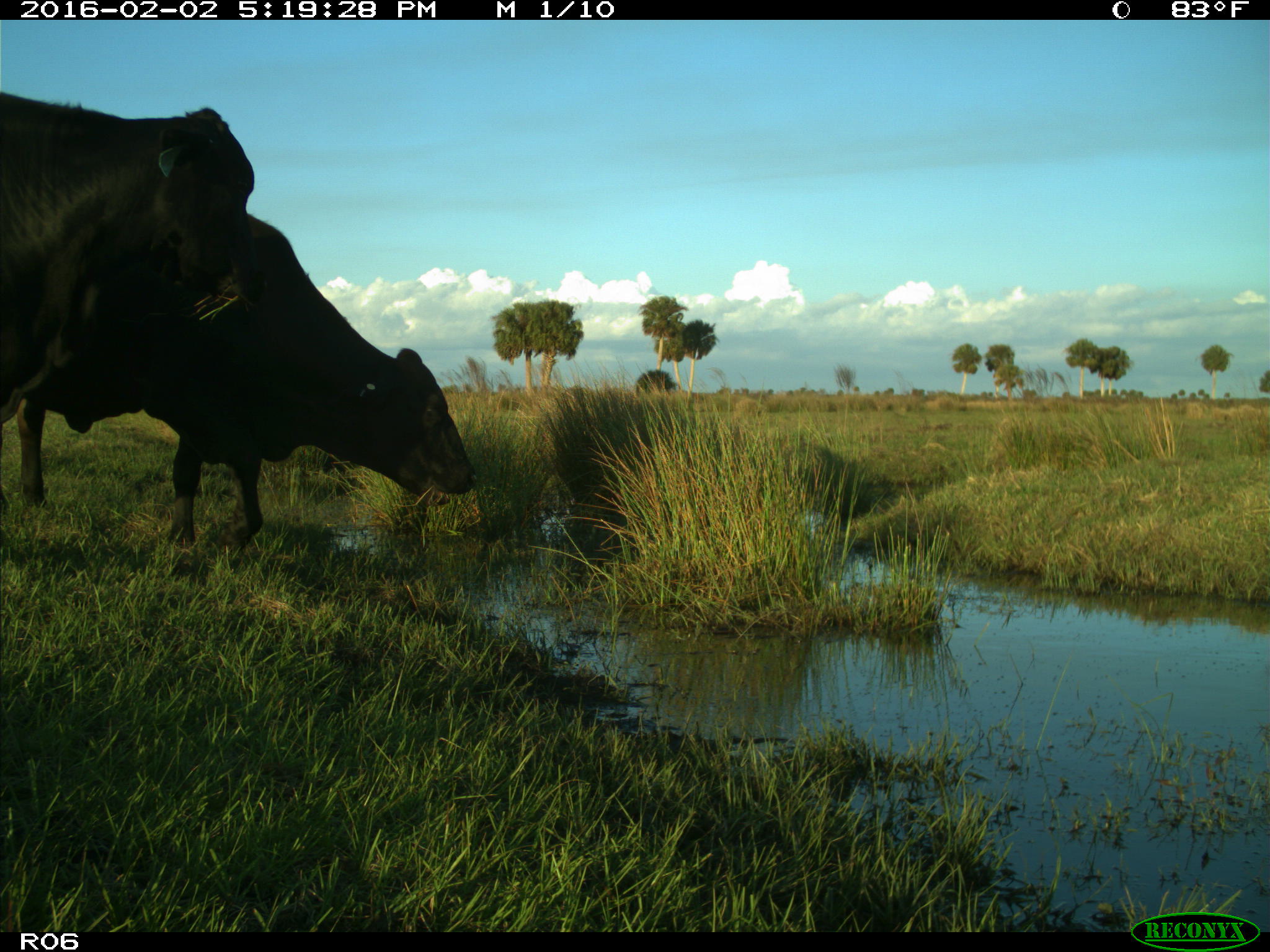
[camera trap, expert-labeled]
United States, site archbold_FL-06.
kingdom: Animalia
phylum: Chordata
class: Mammalia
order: Artiodactyla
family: Bovidae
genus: Bos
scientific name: Bos taurus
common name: domestic cow